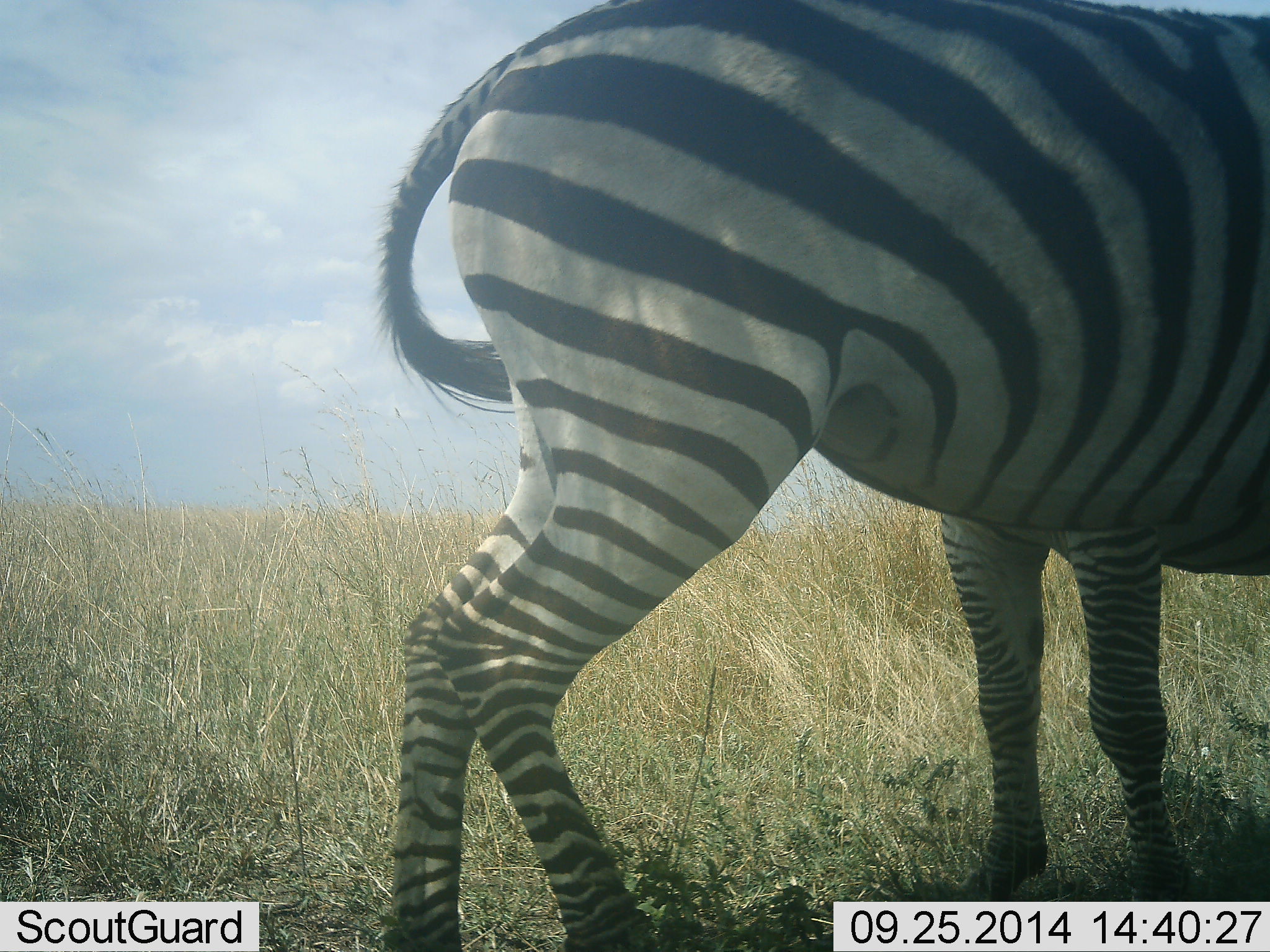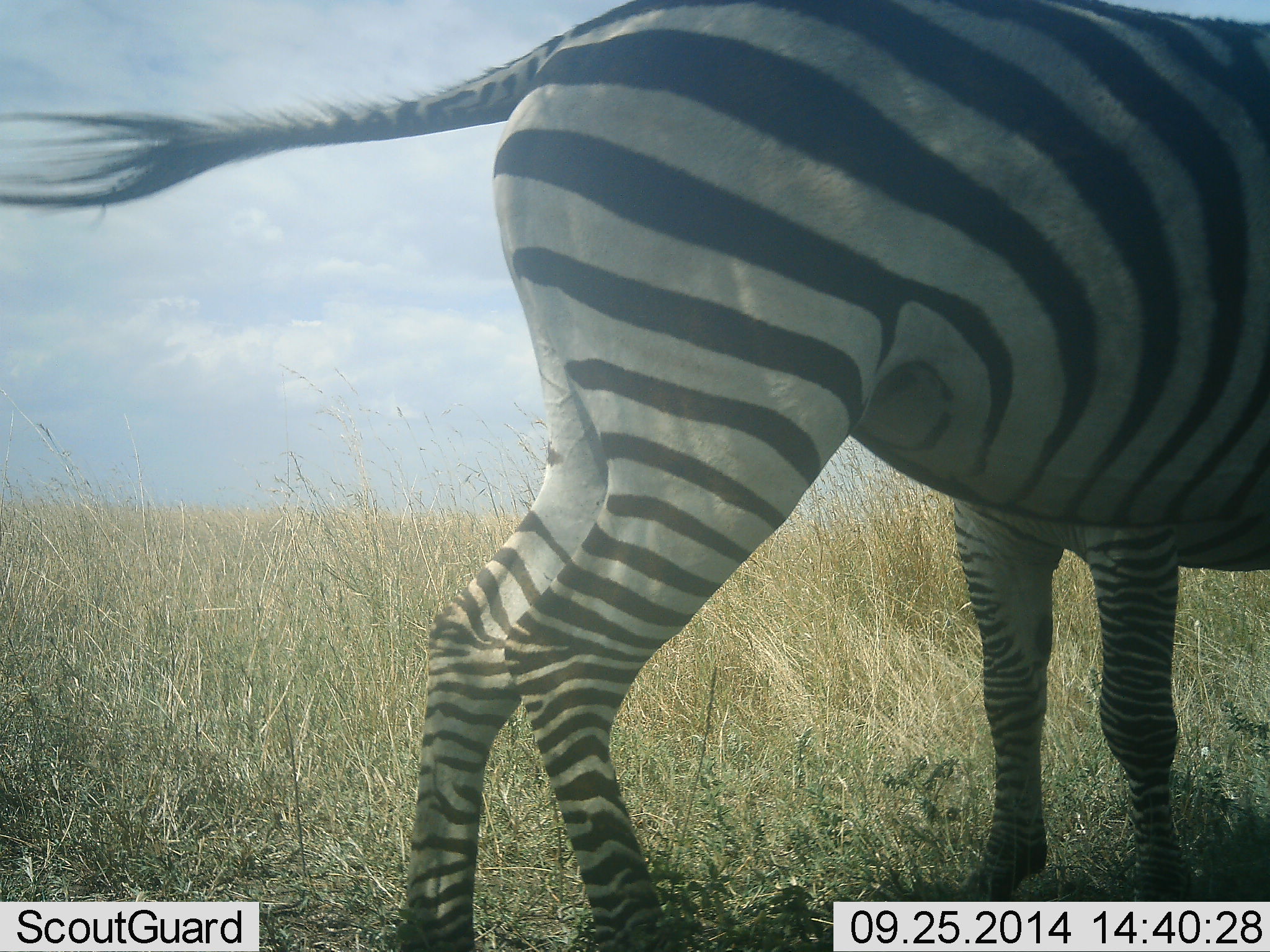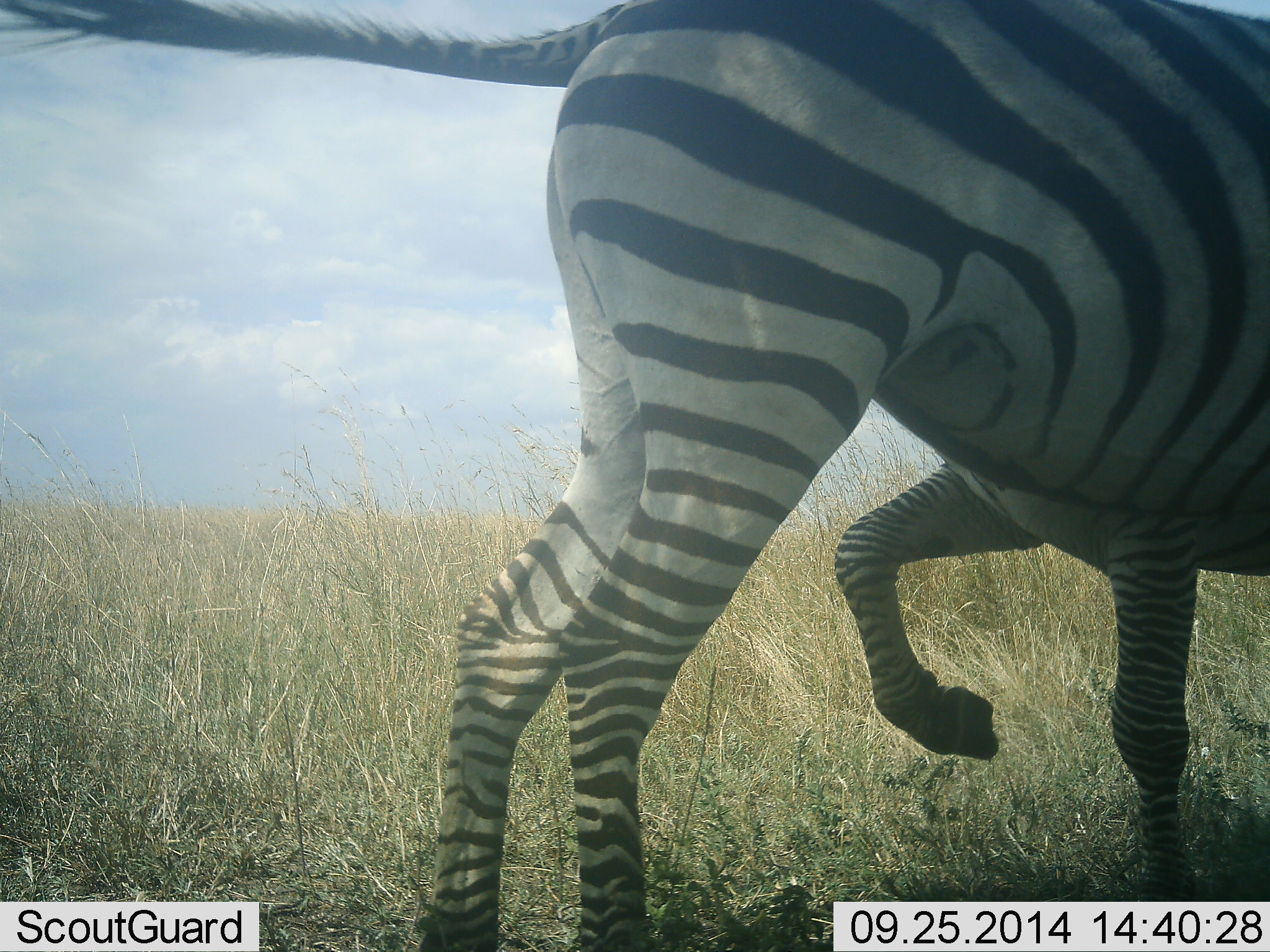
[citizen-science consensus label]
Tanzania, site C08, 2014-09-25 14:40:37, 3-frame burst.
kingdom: Animalia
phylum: Chordata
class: Mammalia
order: Perissodactyla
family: Equidae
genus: Equus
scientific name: Equus quagga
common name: plains zebra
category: zebra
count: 2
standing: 90%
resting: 0%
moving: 20%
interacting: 20%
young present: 10%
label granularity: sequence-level